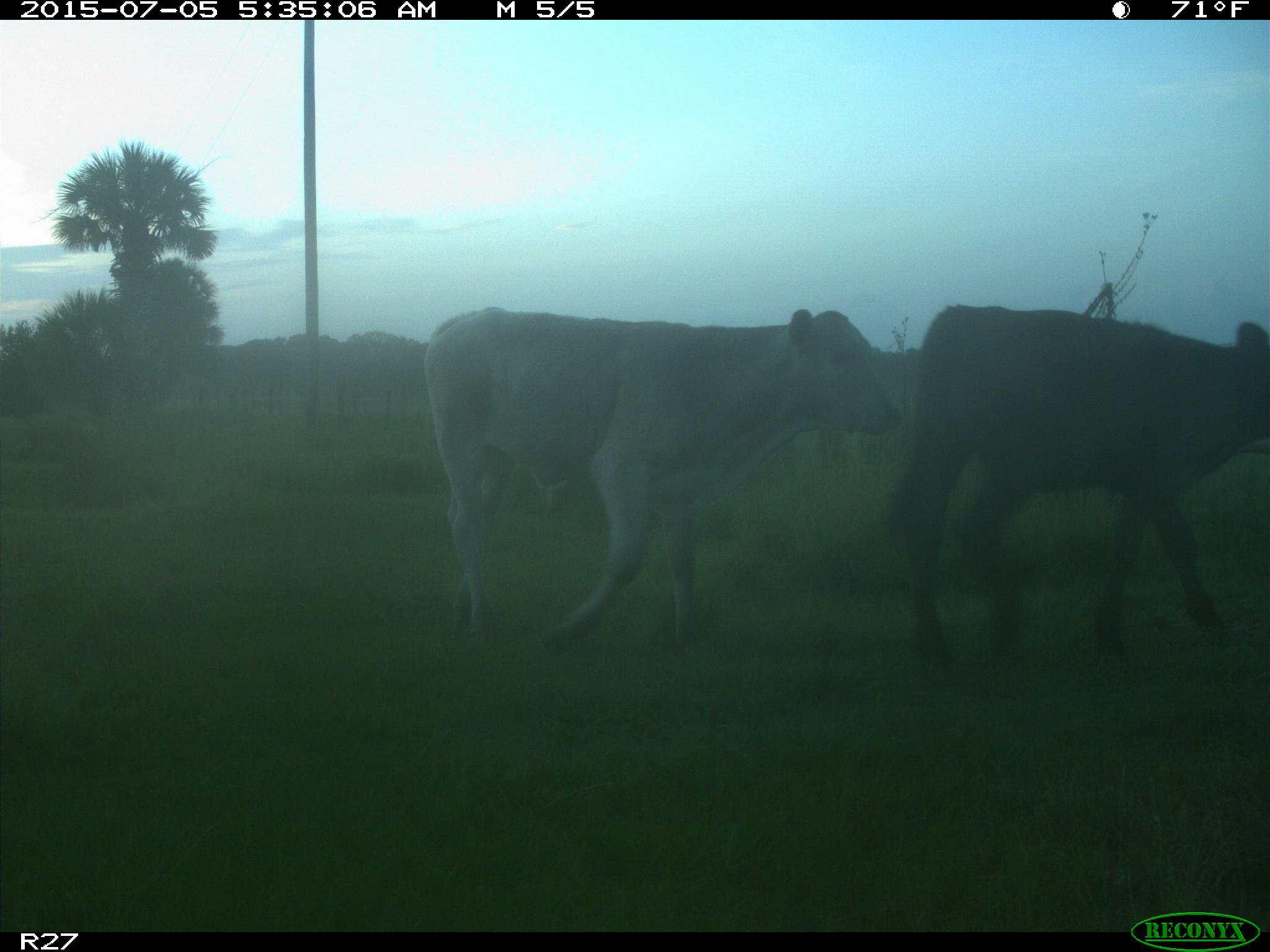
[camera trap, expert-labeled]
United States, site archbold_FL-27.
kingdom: Animalia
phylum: Chordata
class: Mammalia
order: Artiodactyla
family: Bovidae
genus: Bos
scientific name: Bos taurus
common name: domestic cow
Bos taurus (domestic cow).